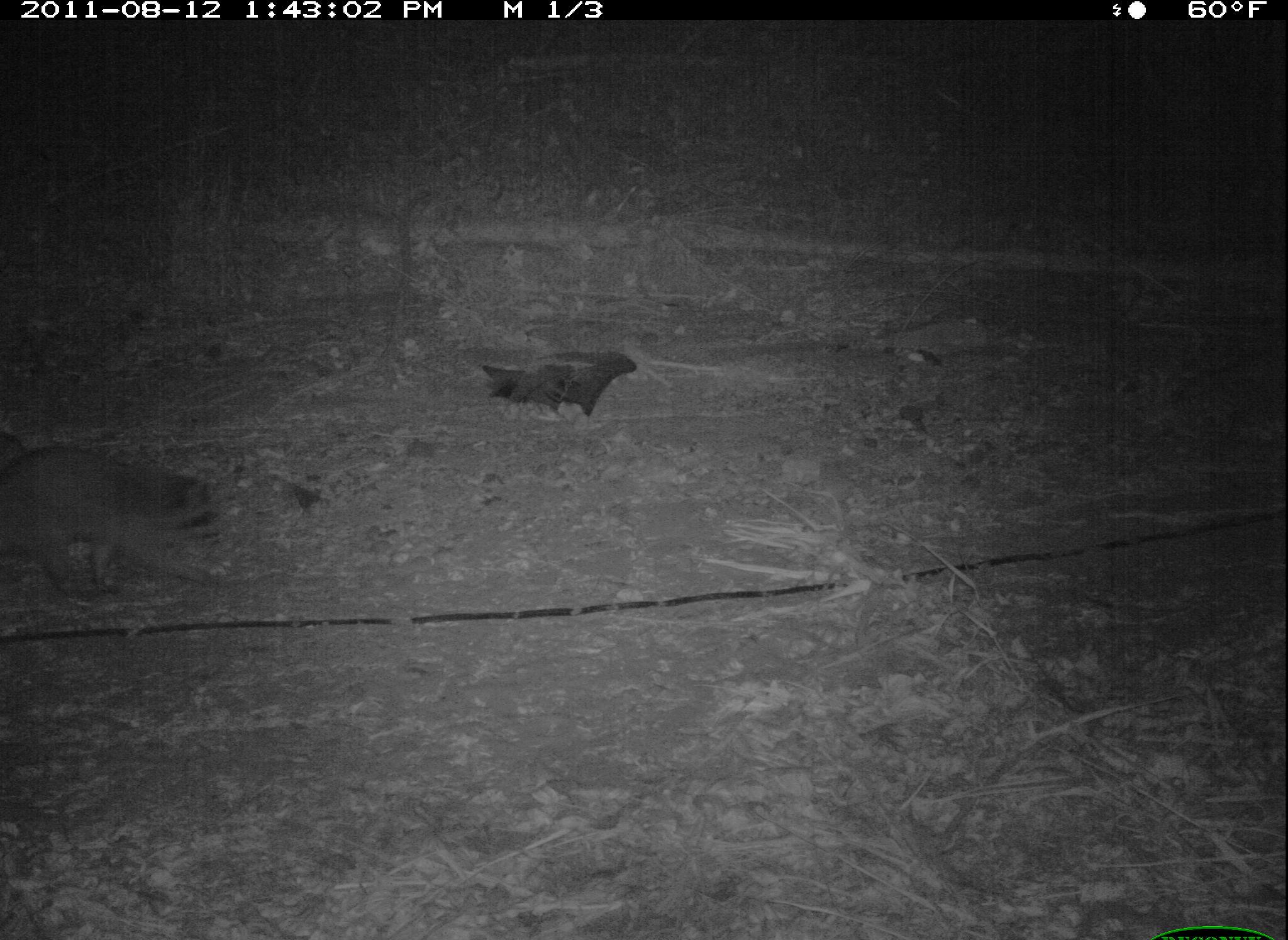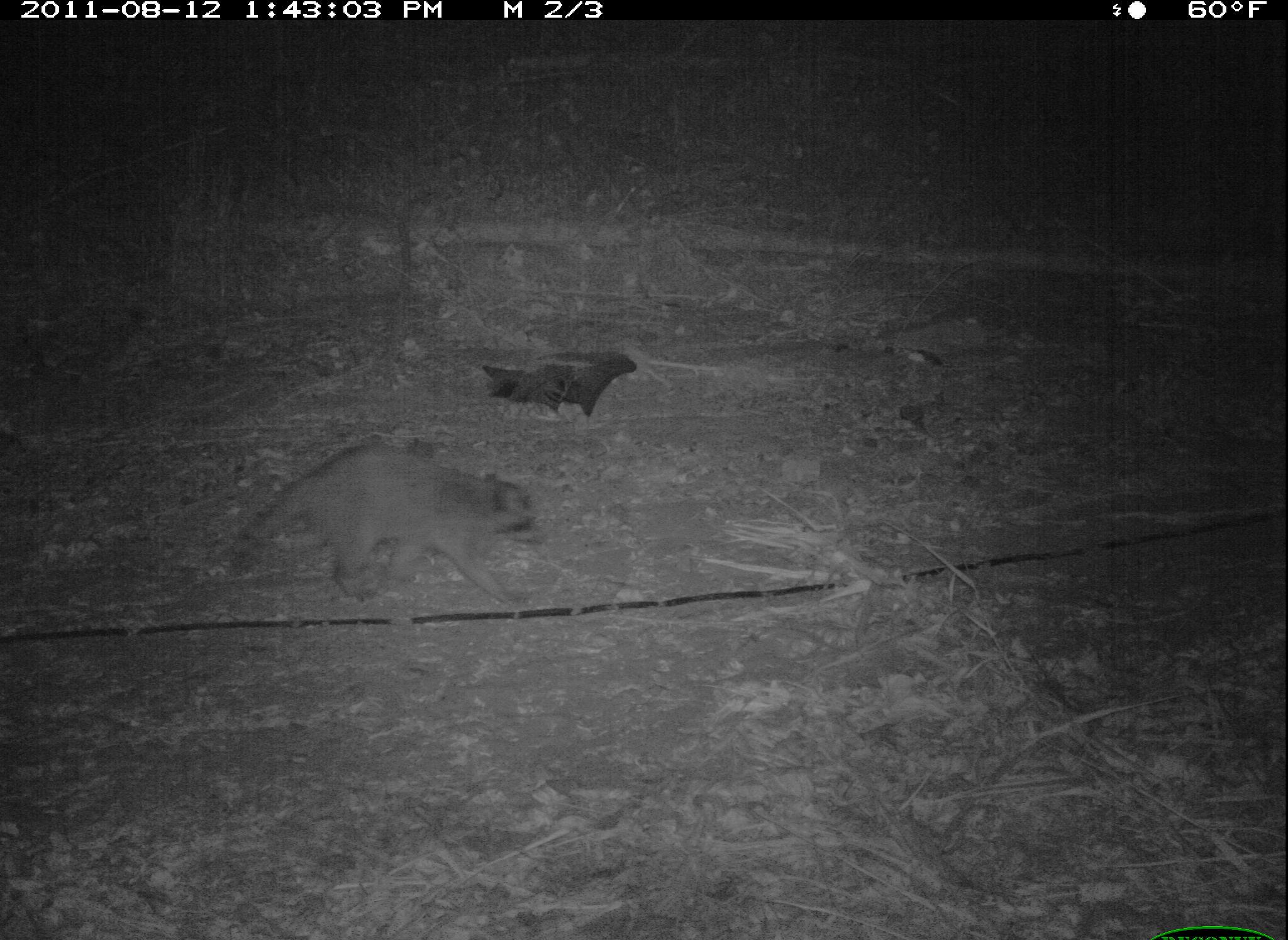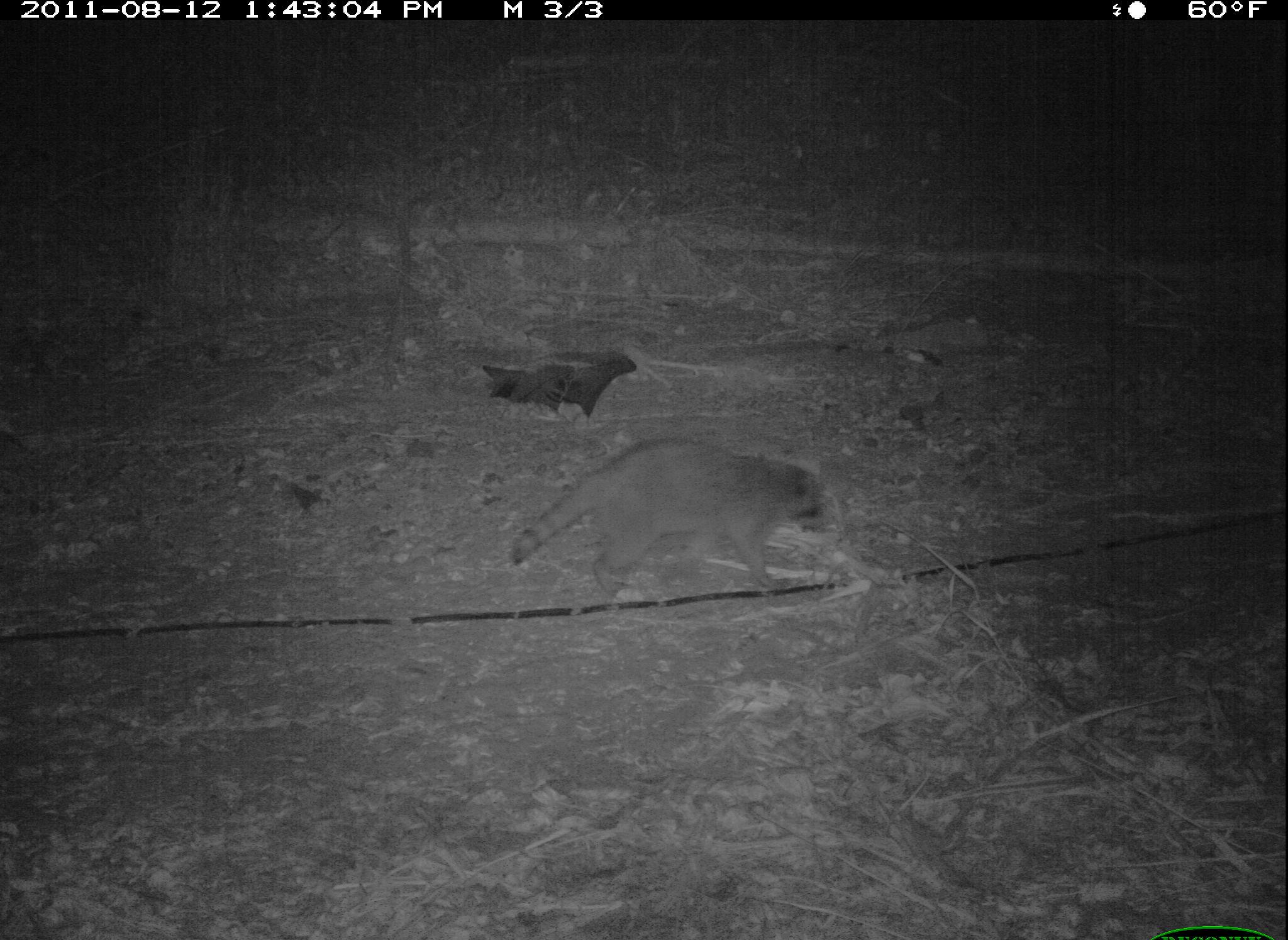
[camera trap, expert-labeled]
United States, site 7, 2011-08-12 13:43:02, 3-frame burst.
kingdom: Animalia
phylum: Chordata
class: Mammalia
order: Carnivora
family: Procyonidae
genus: Procyon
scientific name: Procyon lotor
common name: raccoon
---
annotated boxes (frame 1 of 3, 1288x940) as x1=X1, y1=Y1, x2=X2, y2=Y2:
raccoon: x1=2, y1=416, x2=240, y2=625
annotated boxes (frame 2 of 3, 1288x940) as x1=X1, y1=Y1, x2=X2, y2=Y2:
raccoon: x1=217, y1=440, x2=541, y2=620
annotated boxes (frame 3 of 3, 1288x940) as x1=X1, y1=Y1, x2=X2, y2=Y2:
raccoon: x1=493, y1=425, x2=852, y2=631